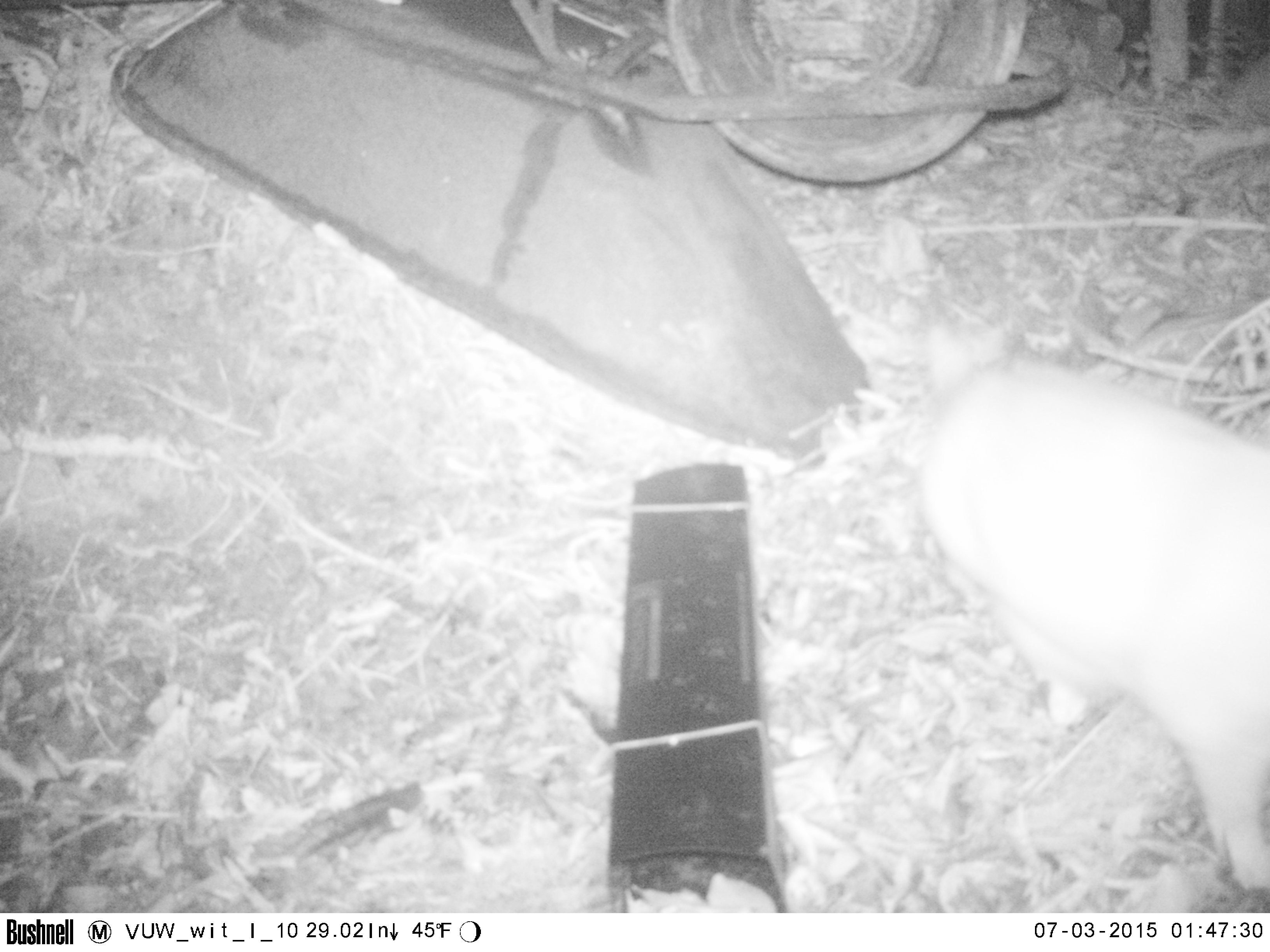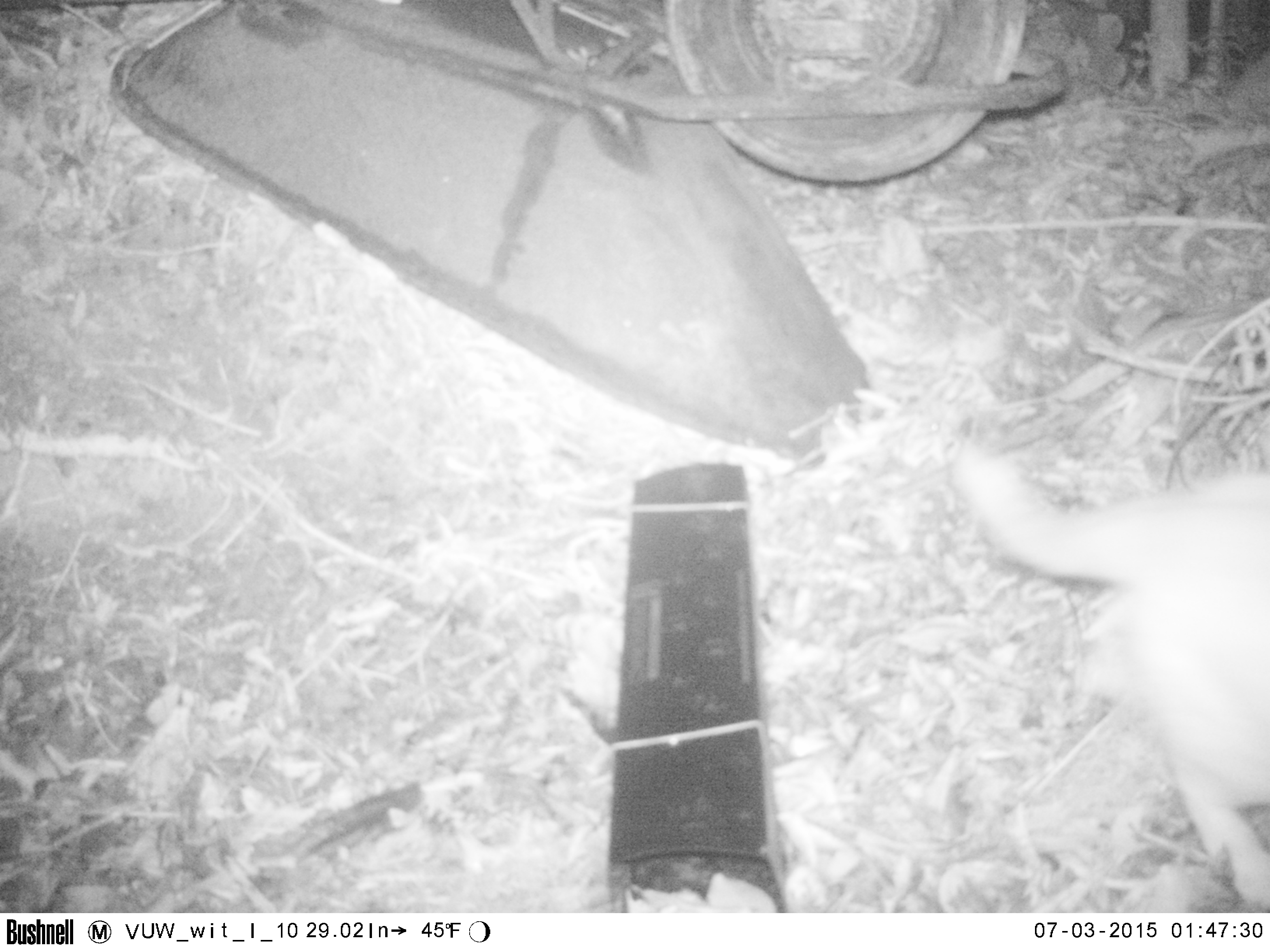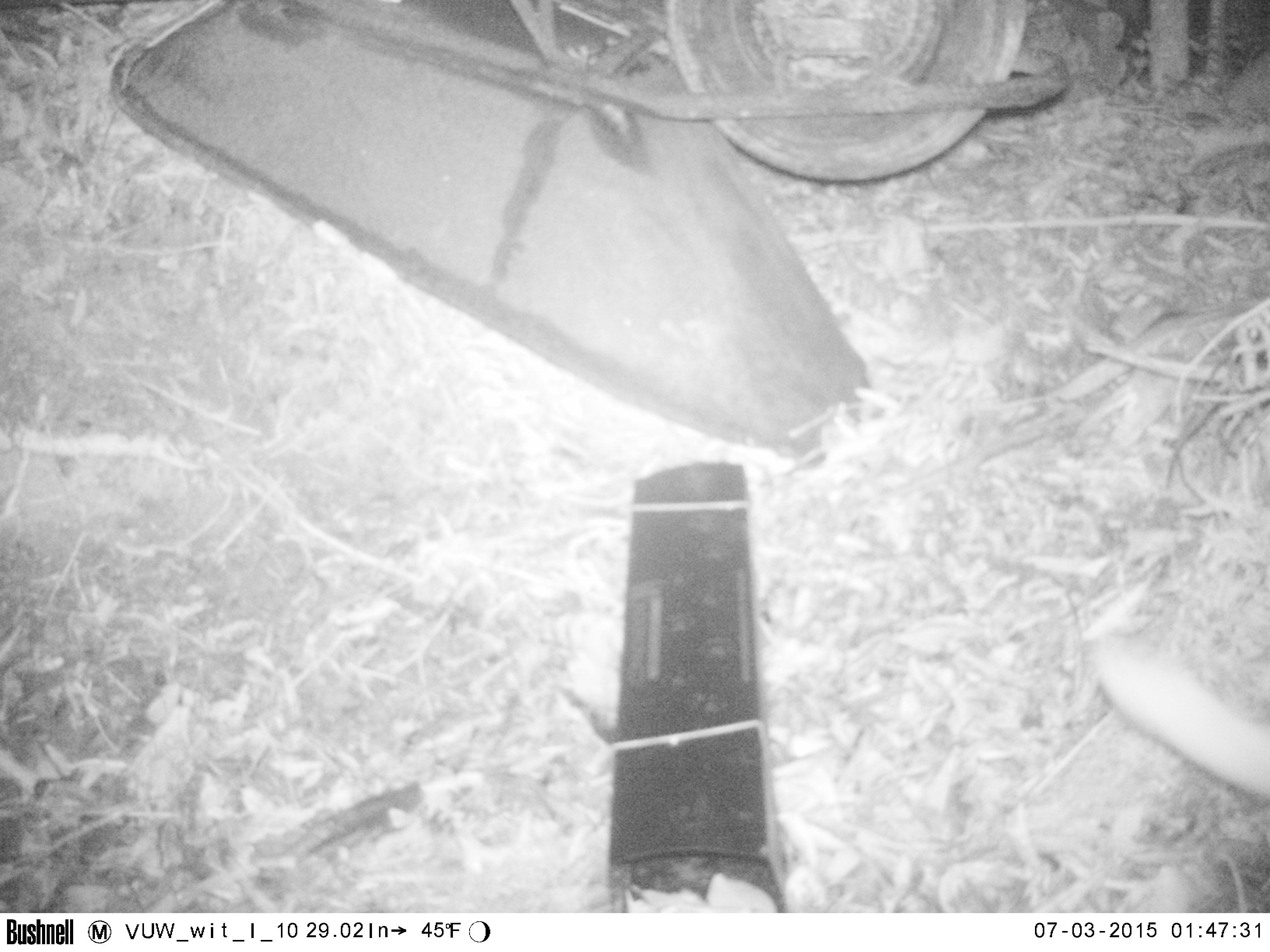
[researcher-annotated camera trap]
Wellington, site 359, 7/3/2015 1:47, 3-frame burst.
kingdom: Animalia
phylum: Chordata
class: Mammalia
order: Carnivora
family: Felidae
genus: Felis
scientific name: Felis catus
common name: cat